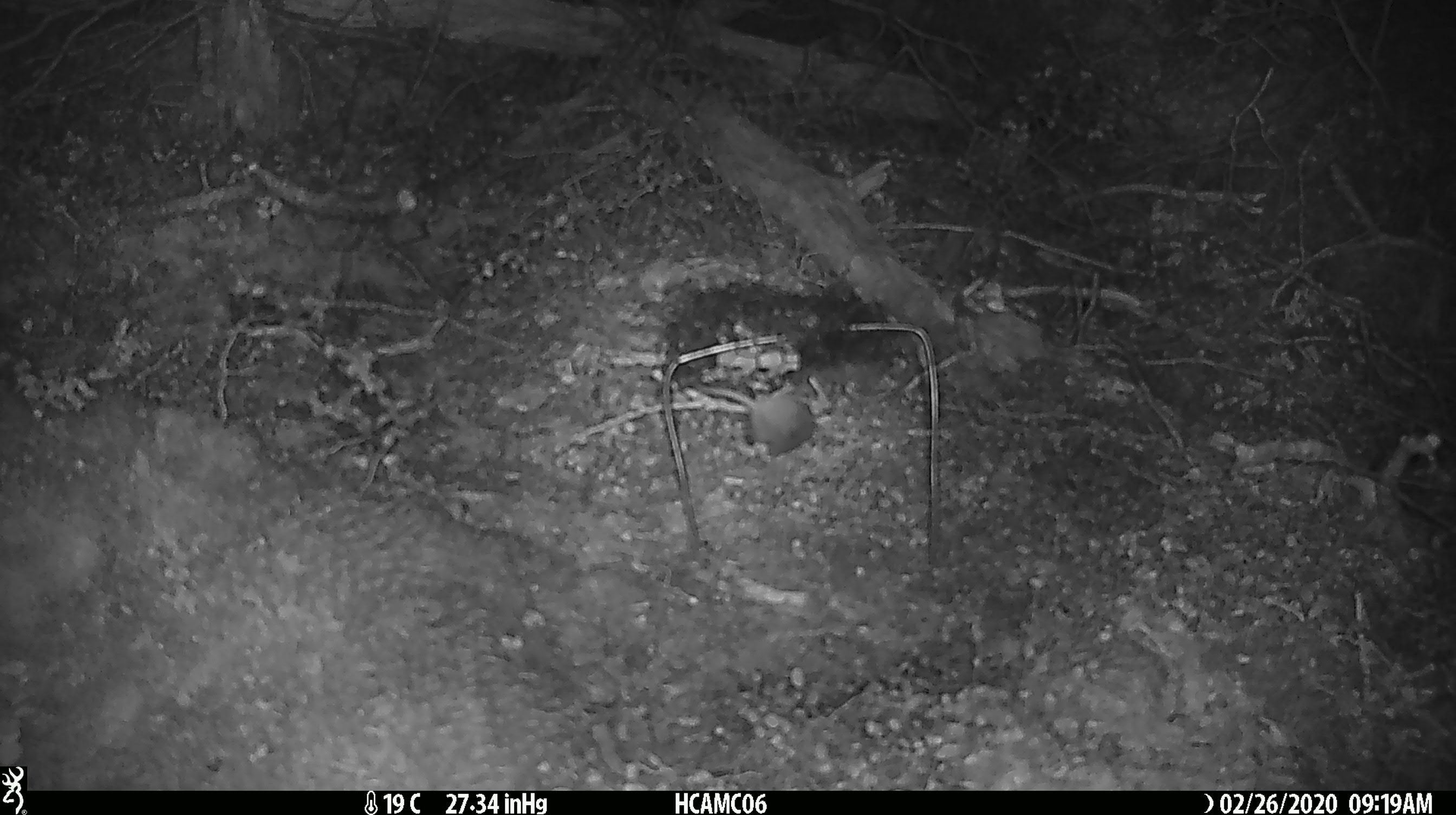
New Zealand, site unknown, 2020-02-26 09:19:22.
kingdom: Animalia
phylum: Chordata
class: Mammalia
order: Rodentia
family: Muridae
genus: Mus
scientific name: Mus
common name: mouse